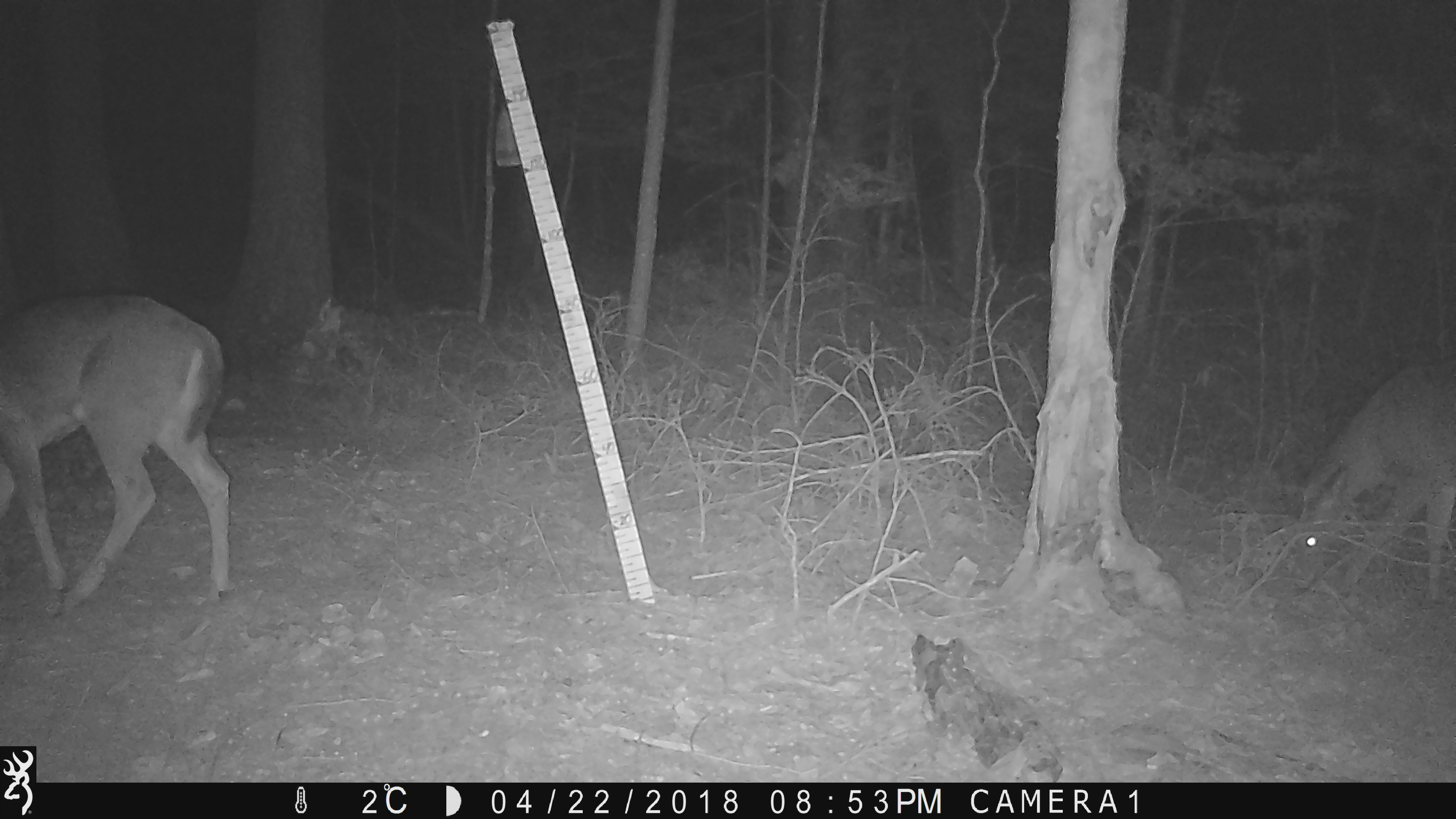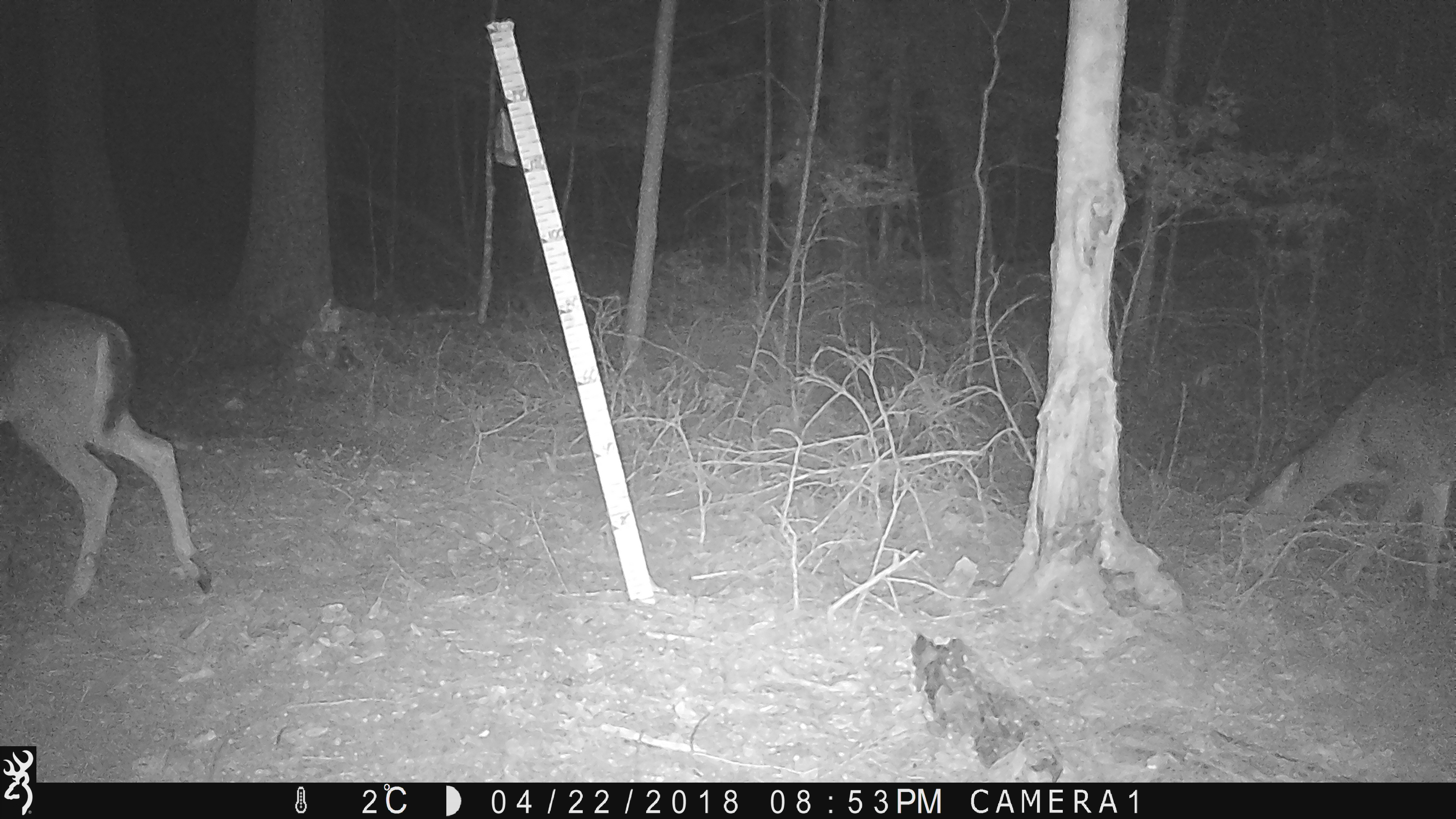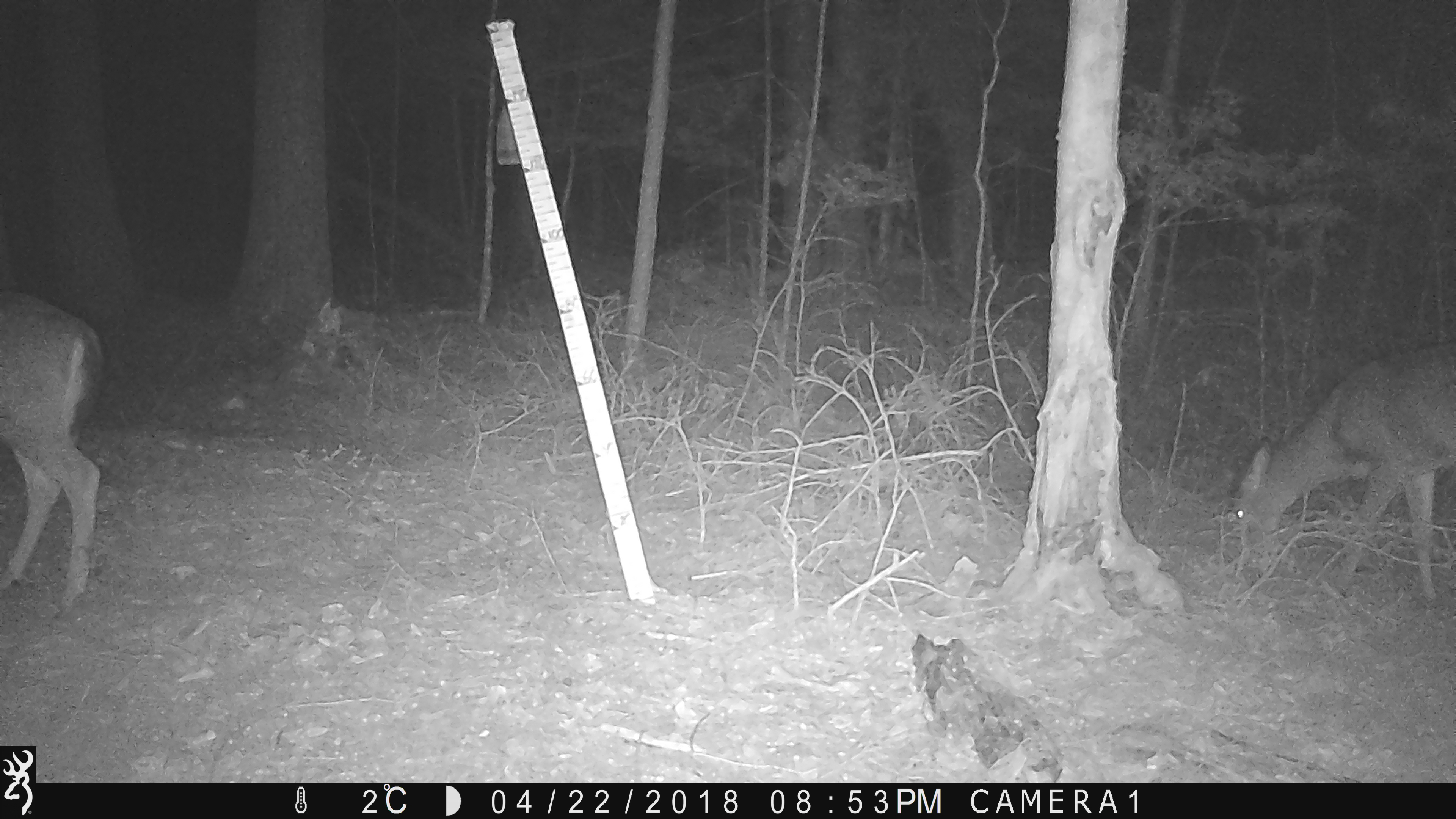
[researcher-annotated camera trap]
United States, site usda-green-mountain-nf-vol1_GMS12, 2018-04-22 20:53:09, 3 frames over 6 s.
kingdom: Animalia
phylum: Chordata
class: Mammalia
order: Artiodactyla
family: Cervidae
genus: Odocoileus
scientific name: Odocoileus virginianus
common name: white-tailed deer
White-tailed deer (Odocoileus virginianus).